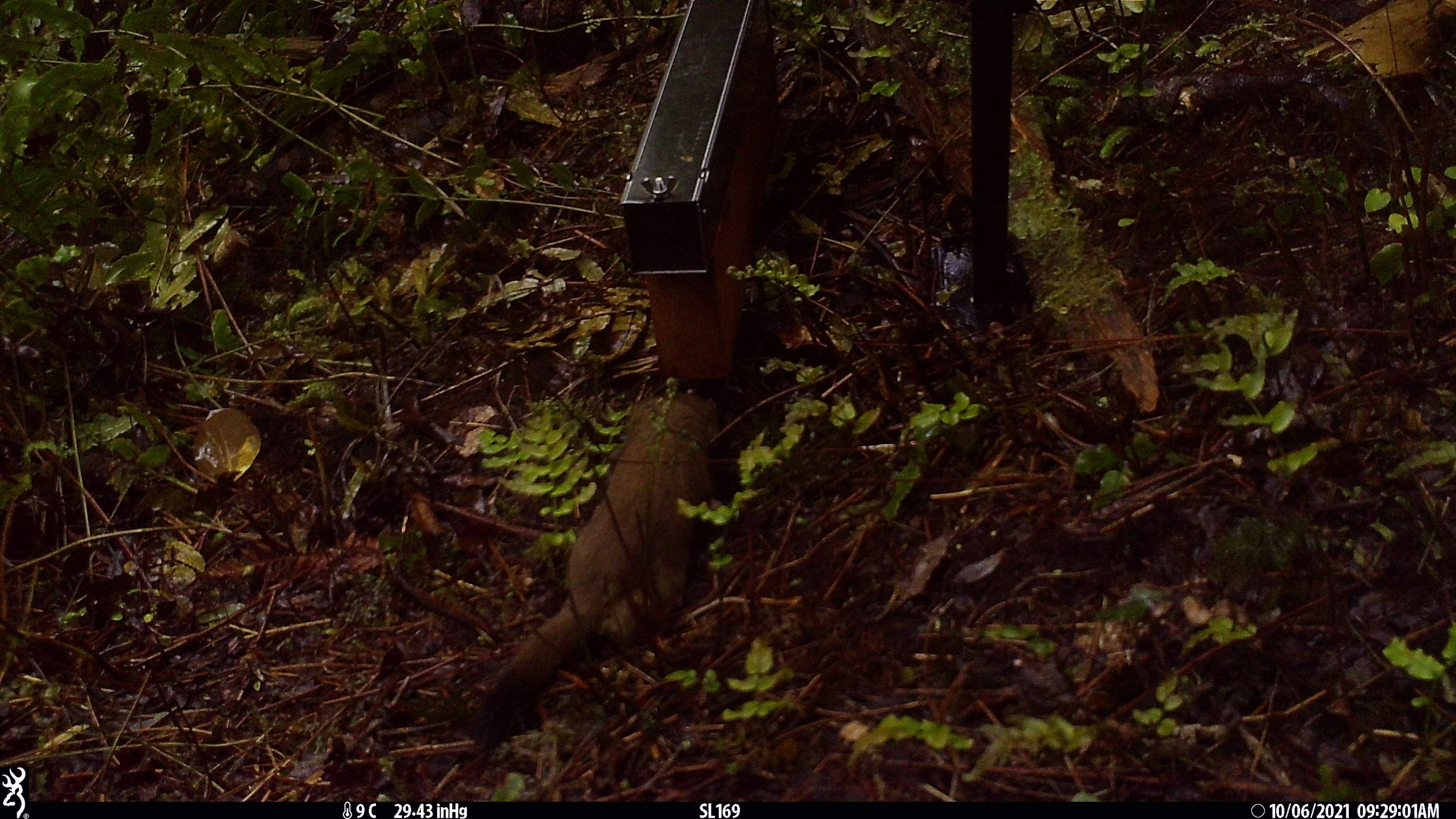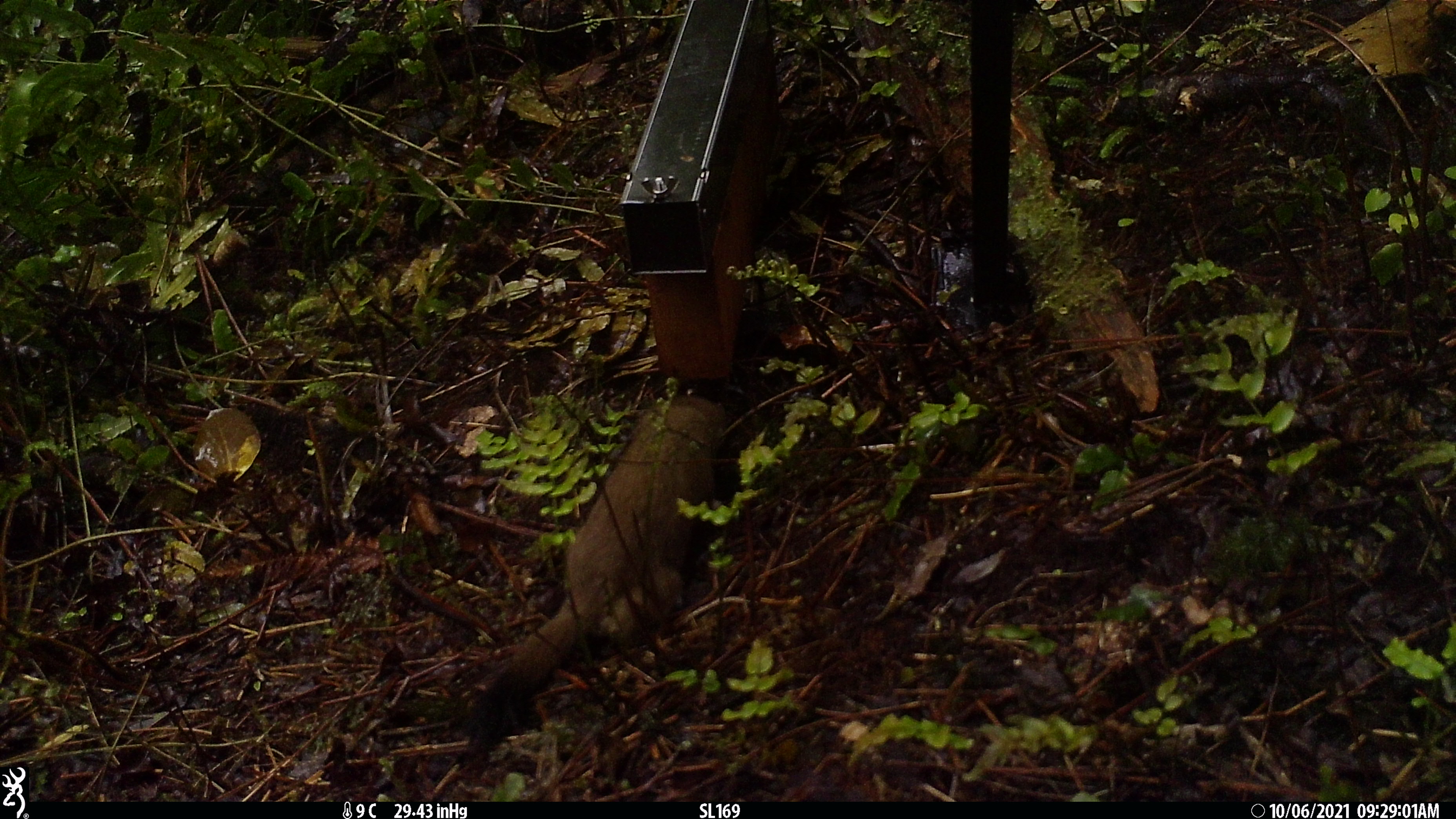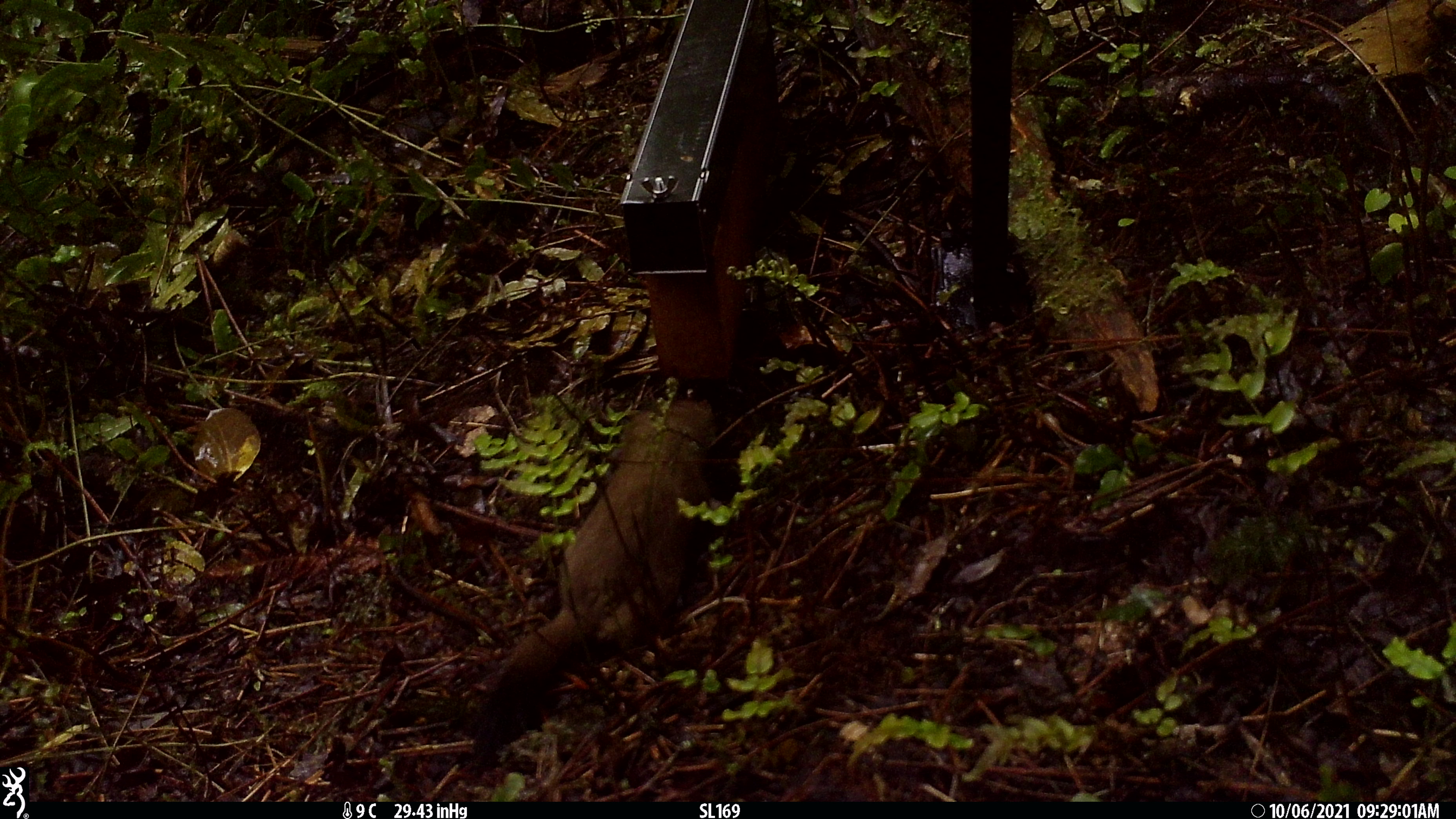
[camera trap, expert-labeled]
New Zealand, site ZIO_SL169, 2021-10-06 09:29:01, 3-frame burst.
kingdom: Animalia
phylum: Chordata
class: Mammalia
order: Carnivora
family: Mustelidae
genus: Mustela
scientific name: Mustela erminea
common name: stoat